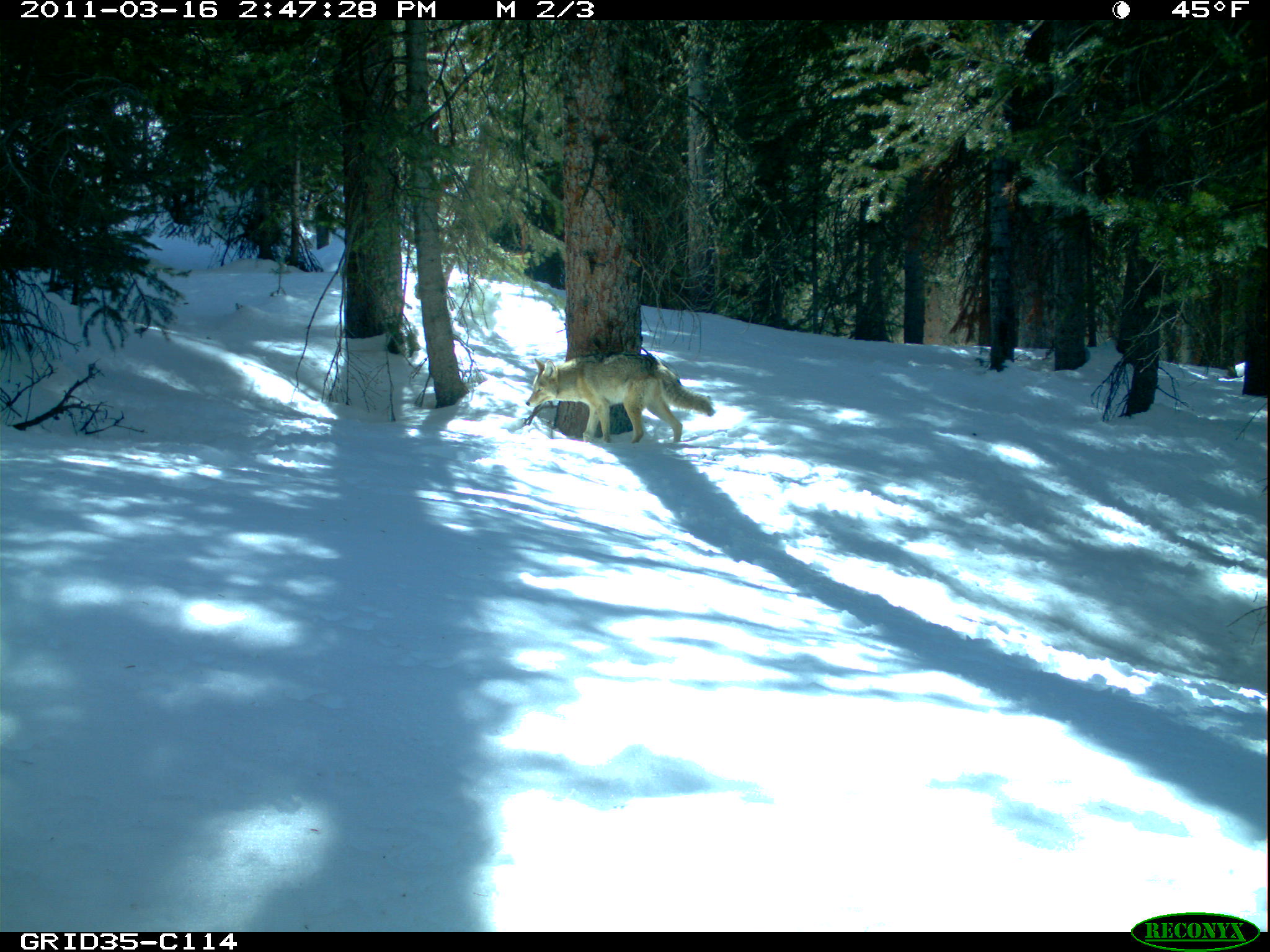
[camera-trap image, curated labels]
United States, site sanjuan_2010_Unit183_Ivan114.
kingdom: Animalia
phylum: Chordata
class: Mammalia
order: Carnivora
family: Canidae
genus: Canis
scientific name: Canis latrans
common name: coyote